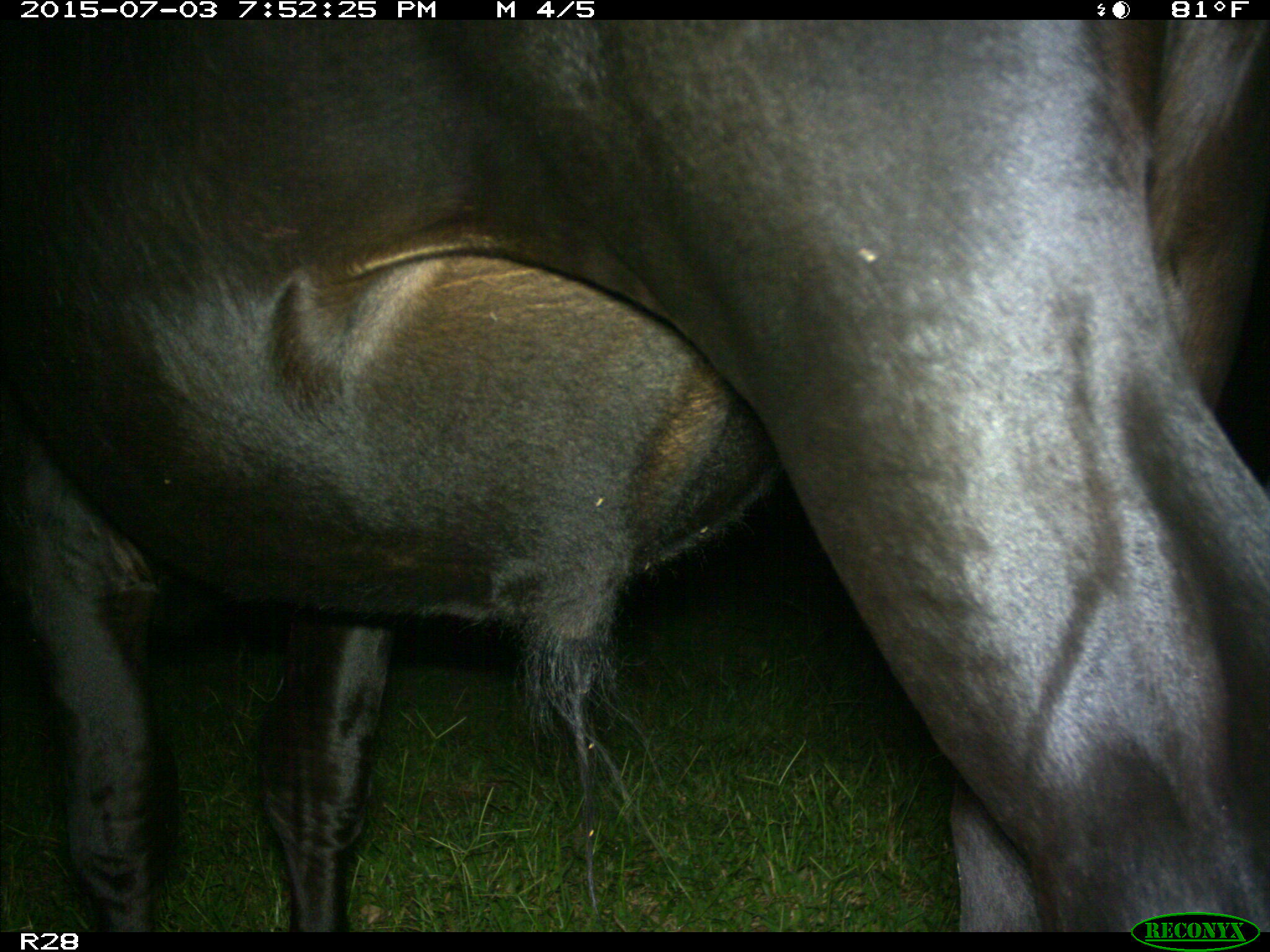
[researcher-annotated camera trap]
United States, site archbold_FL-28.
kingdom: Animalia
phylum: Chordata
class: Mammalia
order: Artiodactyla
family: Bovidae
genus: Bos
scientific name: Bos taurus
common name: domestic cow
Bos taurus (domestic cow).